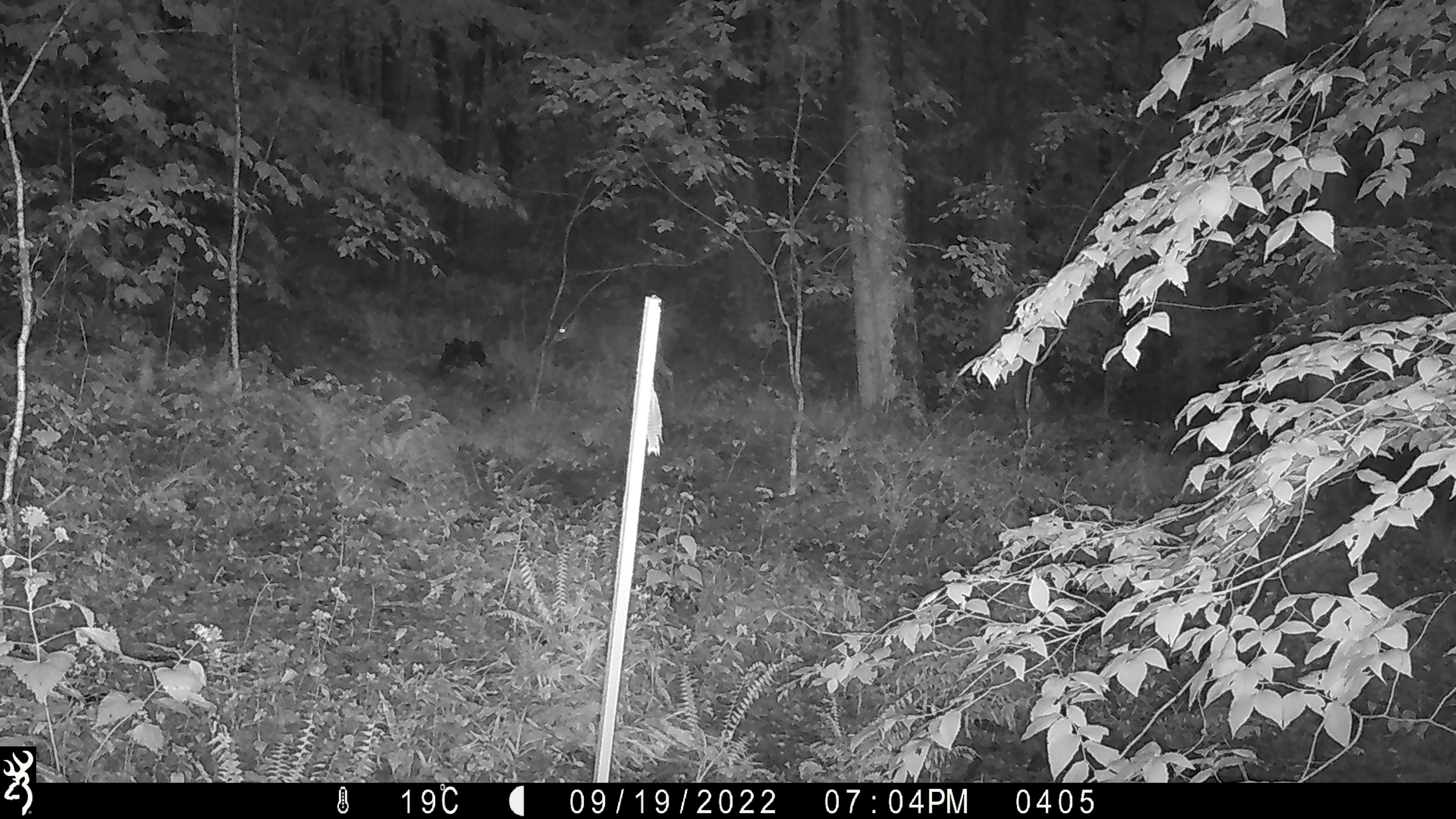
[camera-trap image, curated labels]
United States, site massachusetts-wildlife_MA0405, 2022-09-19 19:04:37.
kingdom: Animalia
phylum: Chordata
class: Mammalia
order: Artiodactyla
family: Cervidae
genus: Odocoileus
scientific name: Odocoileus virginianus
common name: white-tailed deer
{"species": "white-tailed deer (Odocoileus virginianus)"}